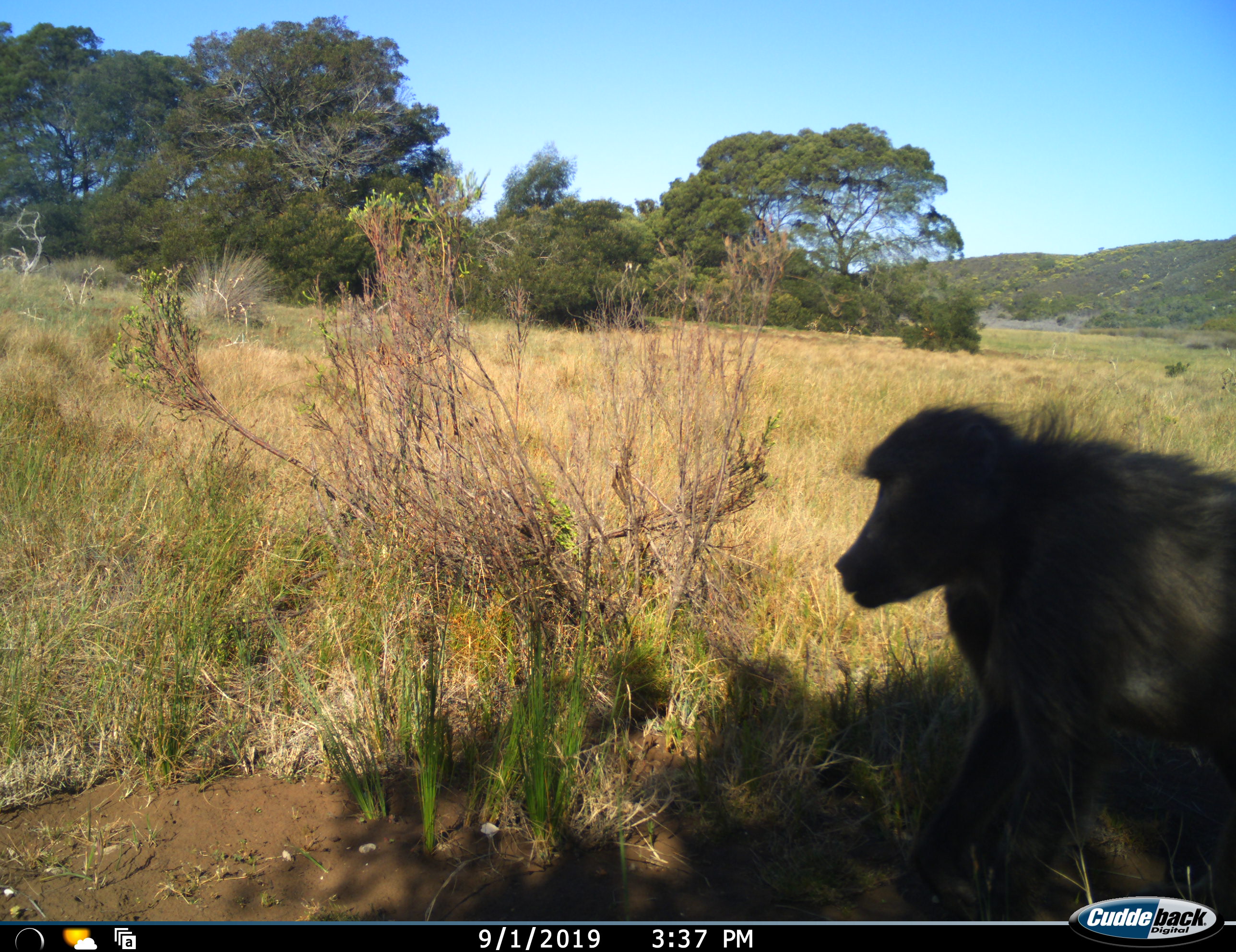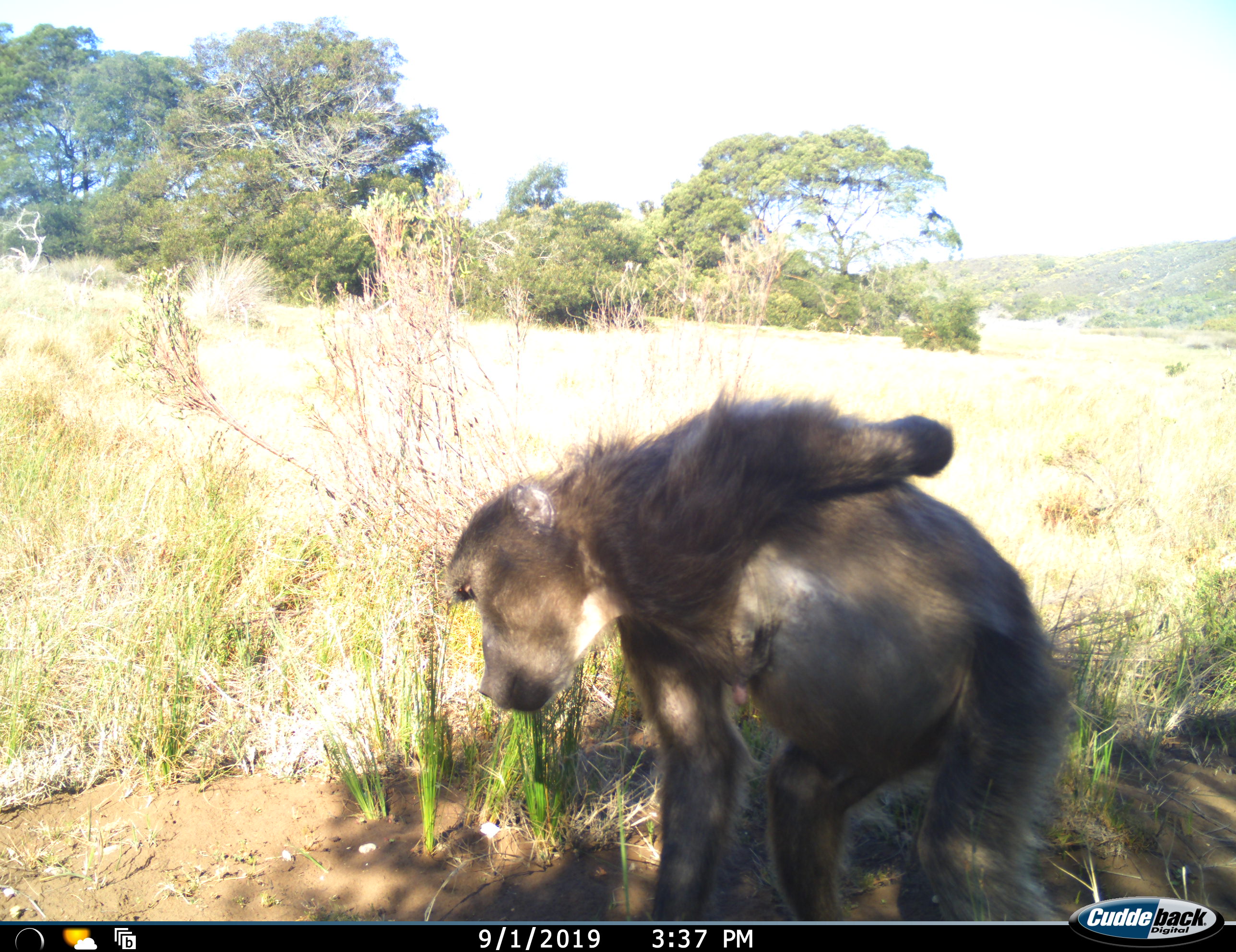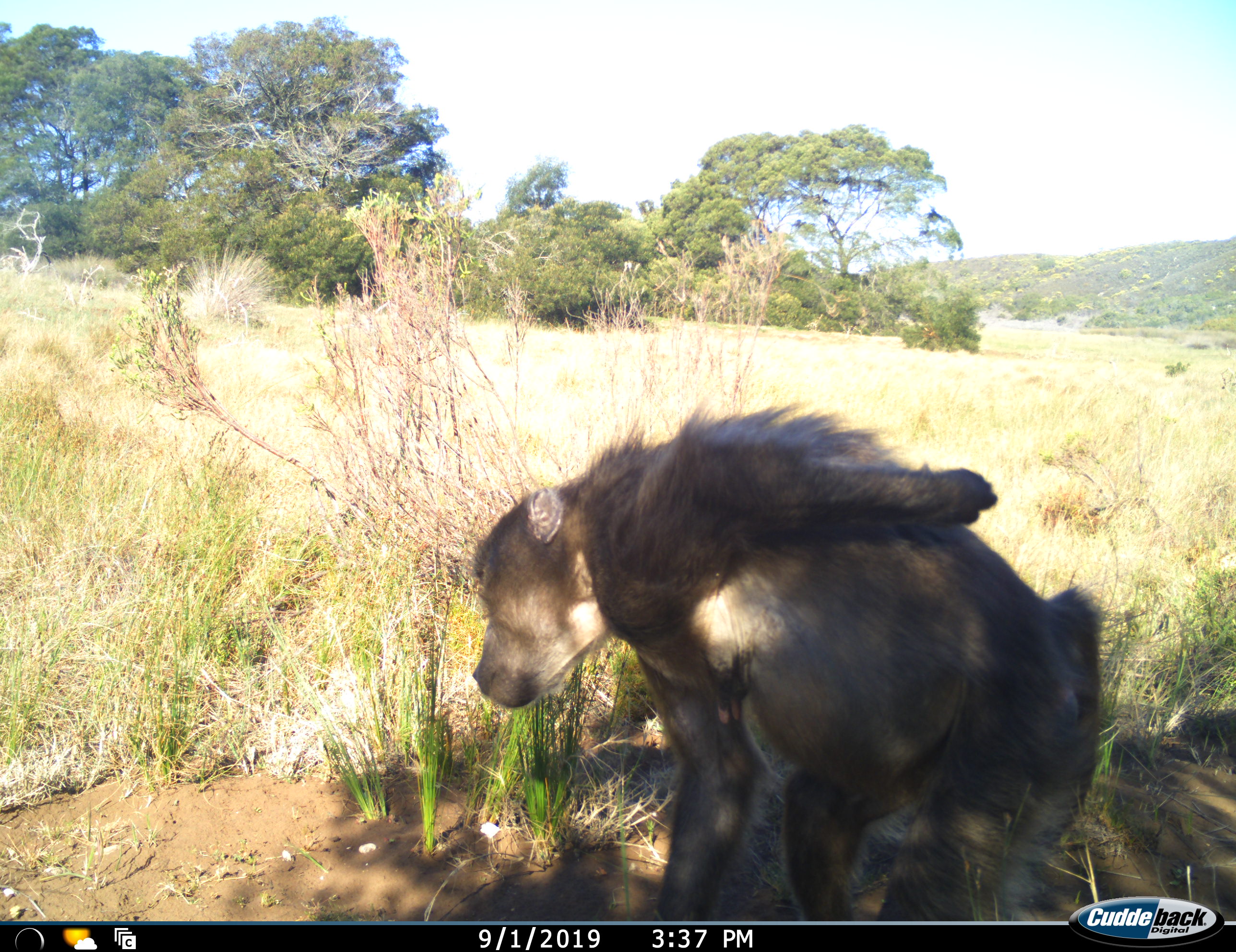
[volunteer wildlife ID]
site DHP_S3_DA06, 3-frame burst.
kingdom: Animalia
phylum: Chordata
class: Mammalia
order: Primates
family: Cercopithecidae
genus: Papio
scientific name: Papio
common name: baboon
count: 1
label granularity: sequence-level